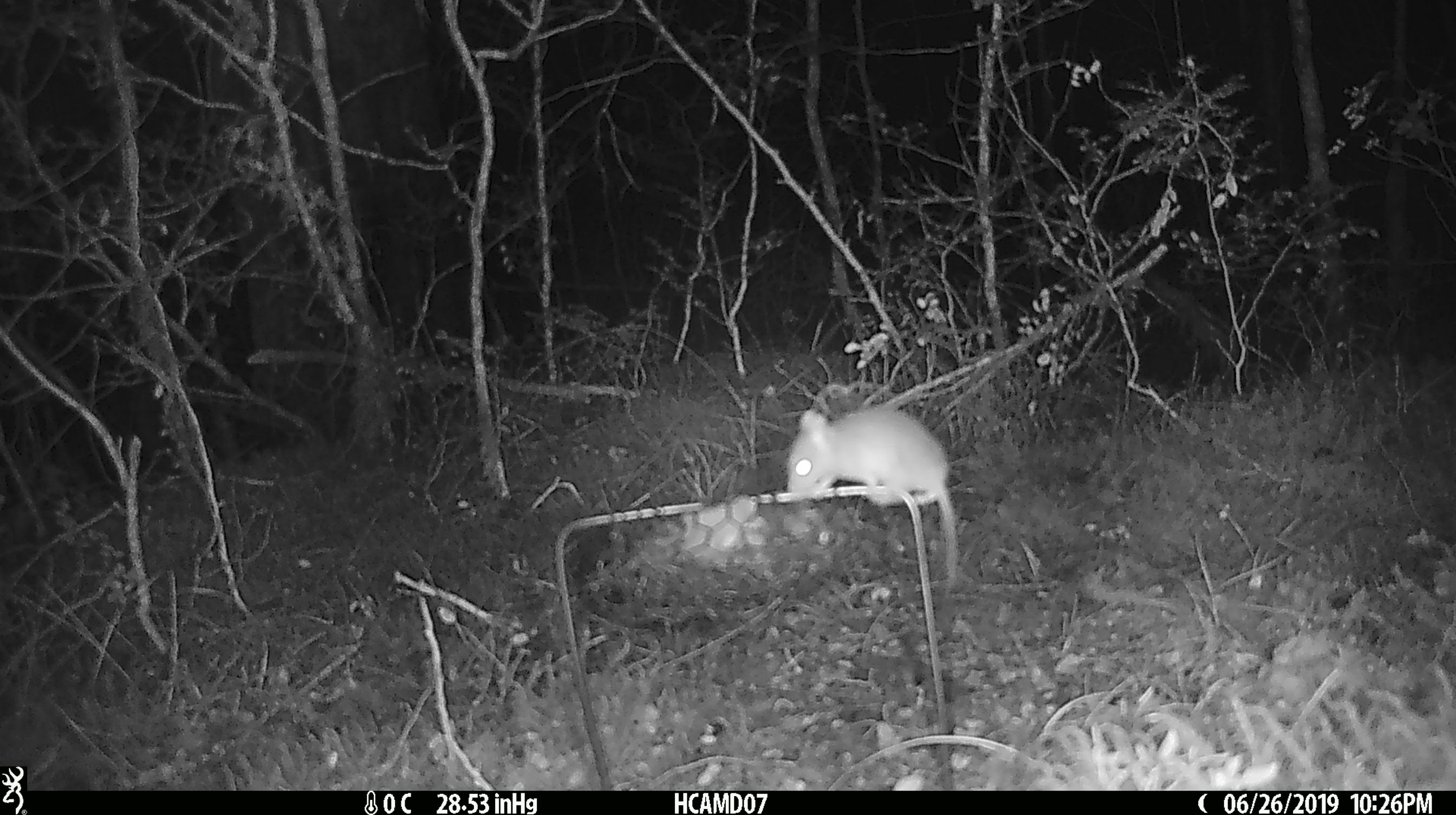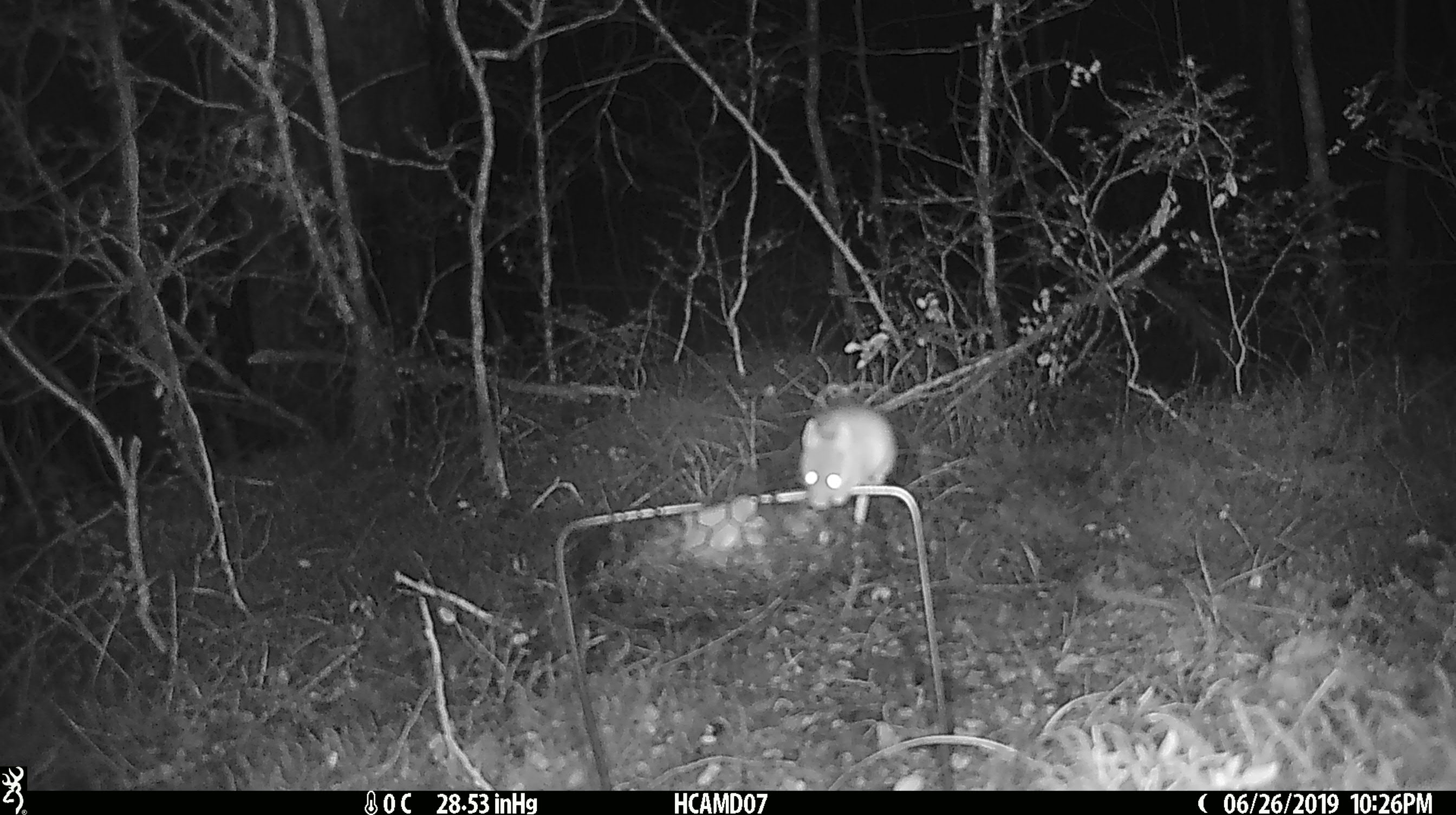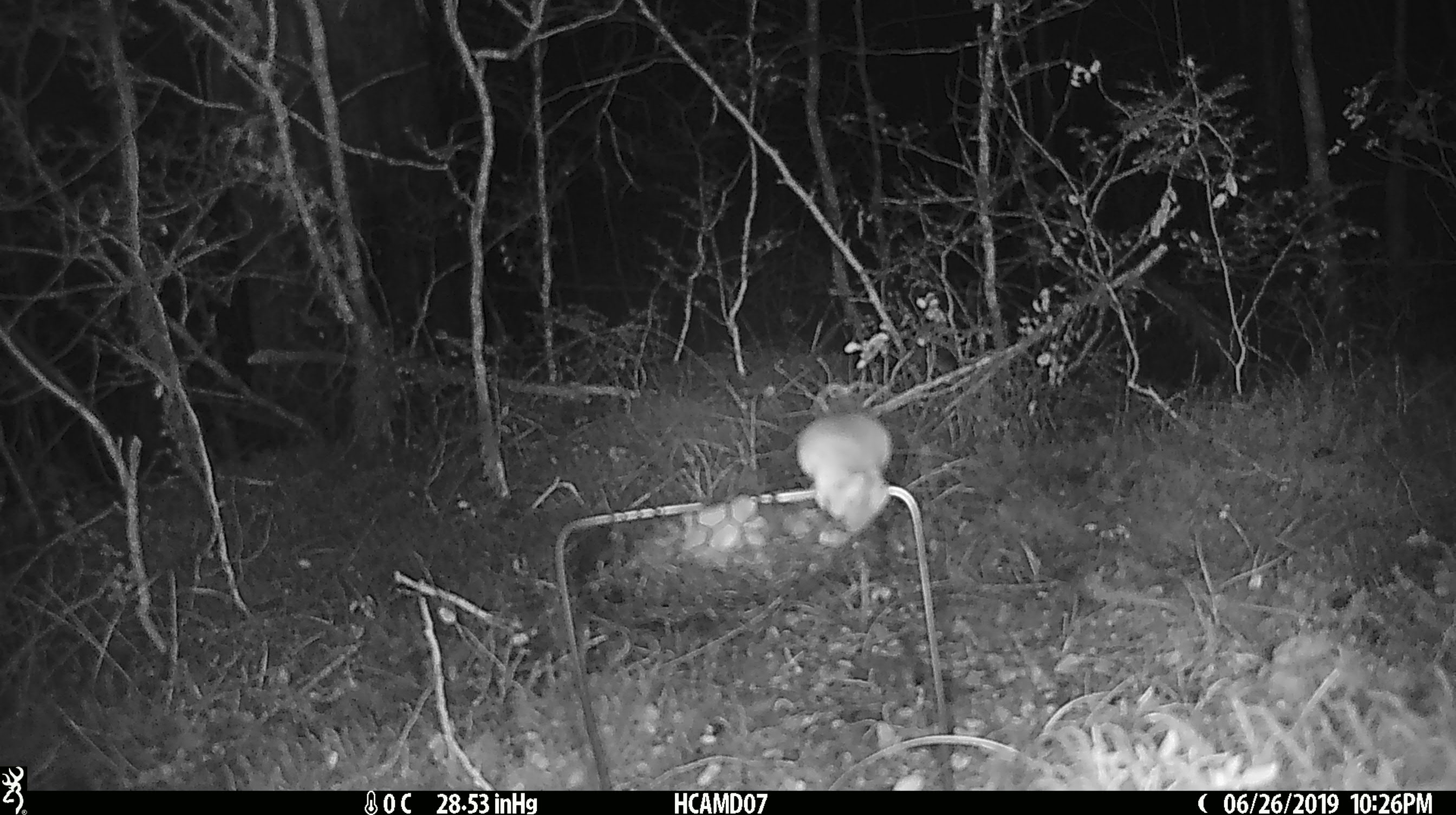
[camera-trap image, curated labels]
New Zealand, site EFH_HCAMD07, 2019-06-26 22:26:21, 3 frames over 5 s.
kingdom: Animalia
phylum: Chordata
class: Mammalia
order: Rodentia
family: Muridae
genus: Mus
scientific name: Mus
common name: mouse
Mouse (Mus).